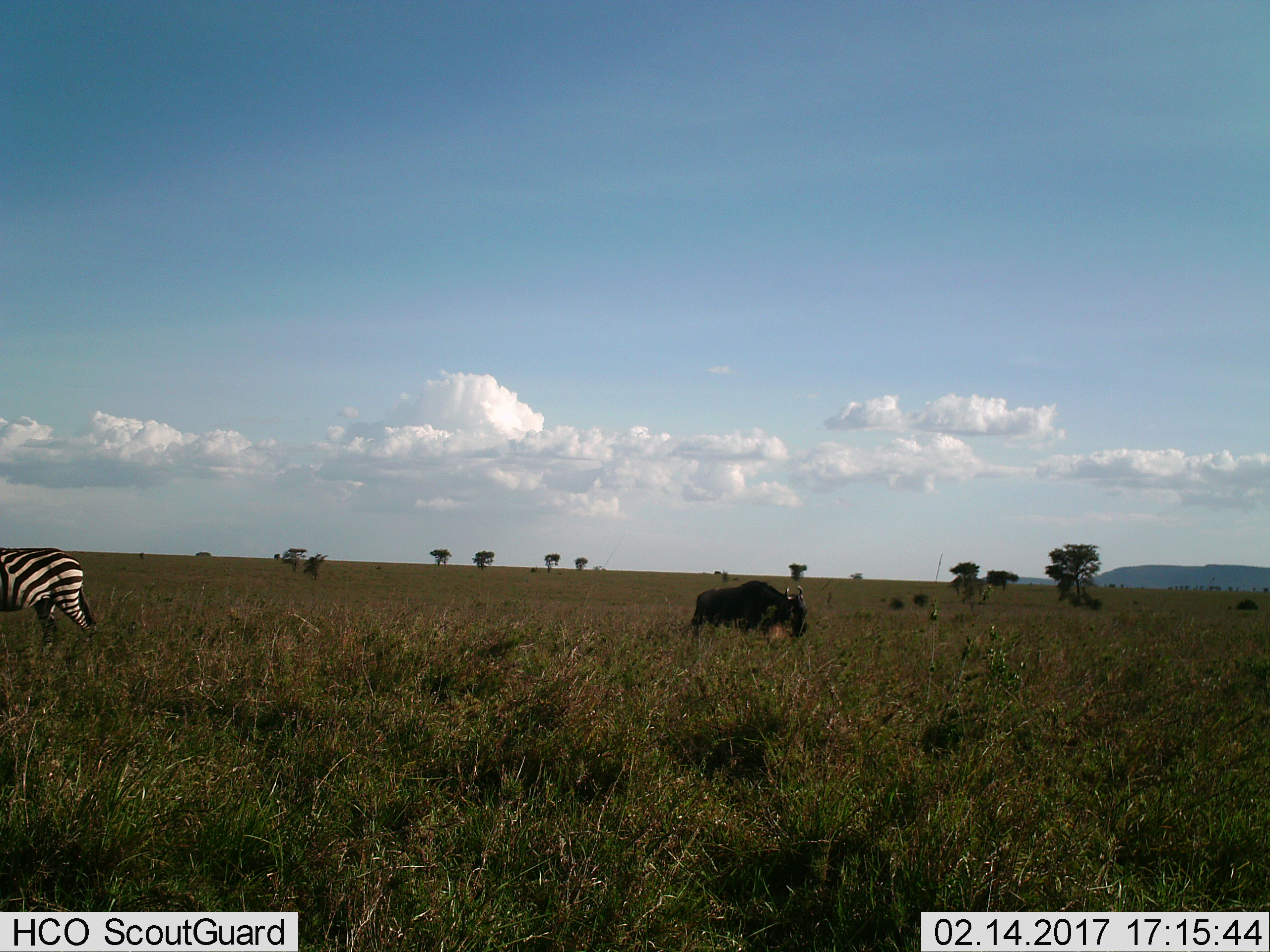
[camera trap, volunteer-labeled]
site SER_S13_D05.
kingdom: Animalia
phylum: Chordata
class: Mammalia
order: Artiodactyla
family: Bovidae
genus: Connochaetes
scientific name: Connochaetes taurinus taurinus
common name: blue wildebeest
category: wildebeestblue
Wildebeestblue (blue wildebeest) (Connochaetes taurinus taurinus), count 1. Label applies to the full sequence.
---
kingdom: Animalia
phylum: Chordata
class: Mammalia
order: Perissodactyla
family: Equidae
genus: Equus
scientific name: Equus quagga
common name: plains zebra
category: zebraplains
Zebraplains (plains zebra) (Equus quagga), count 1. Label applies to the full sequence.